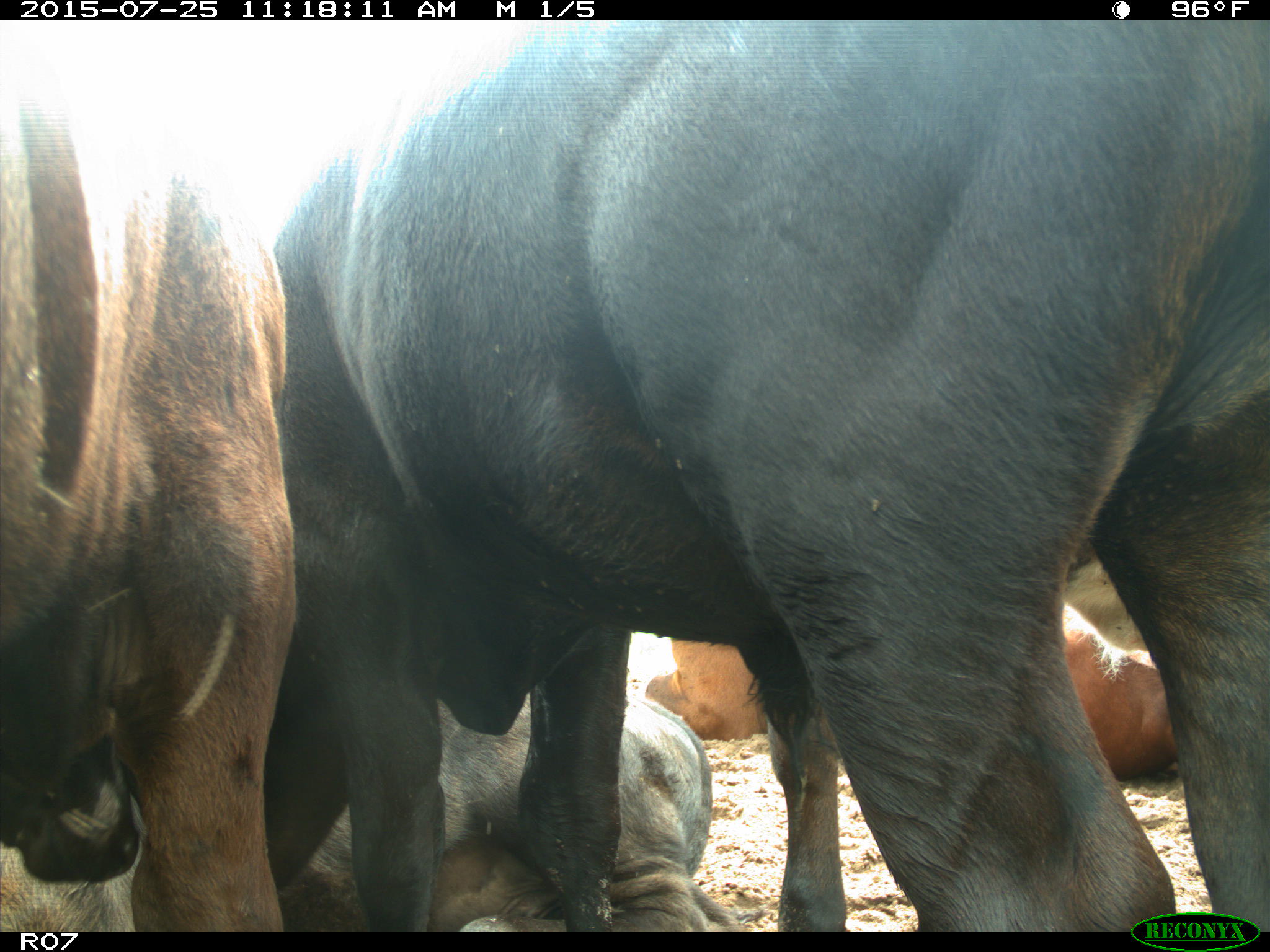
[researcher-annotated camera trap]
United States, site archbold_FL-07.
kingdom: Animalia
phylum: Chordata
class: Mammalia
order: Artiodactyla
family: Bovidae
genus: Bos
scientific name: Bos taurus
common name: domestic cow